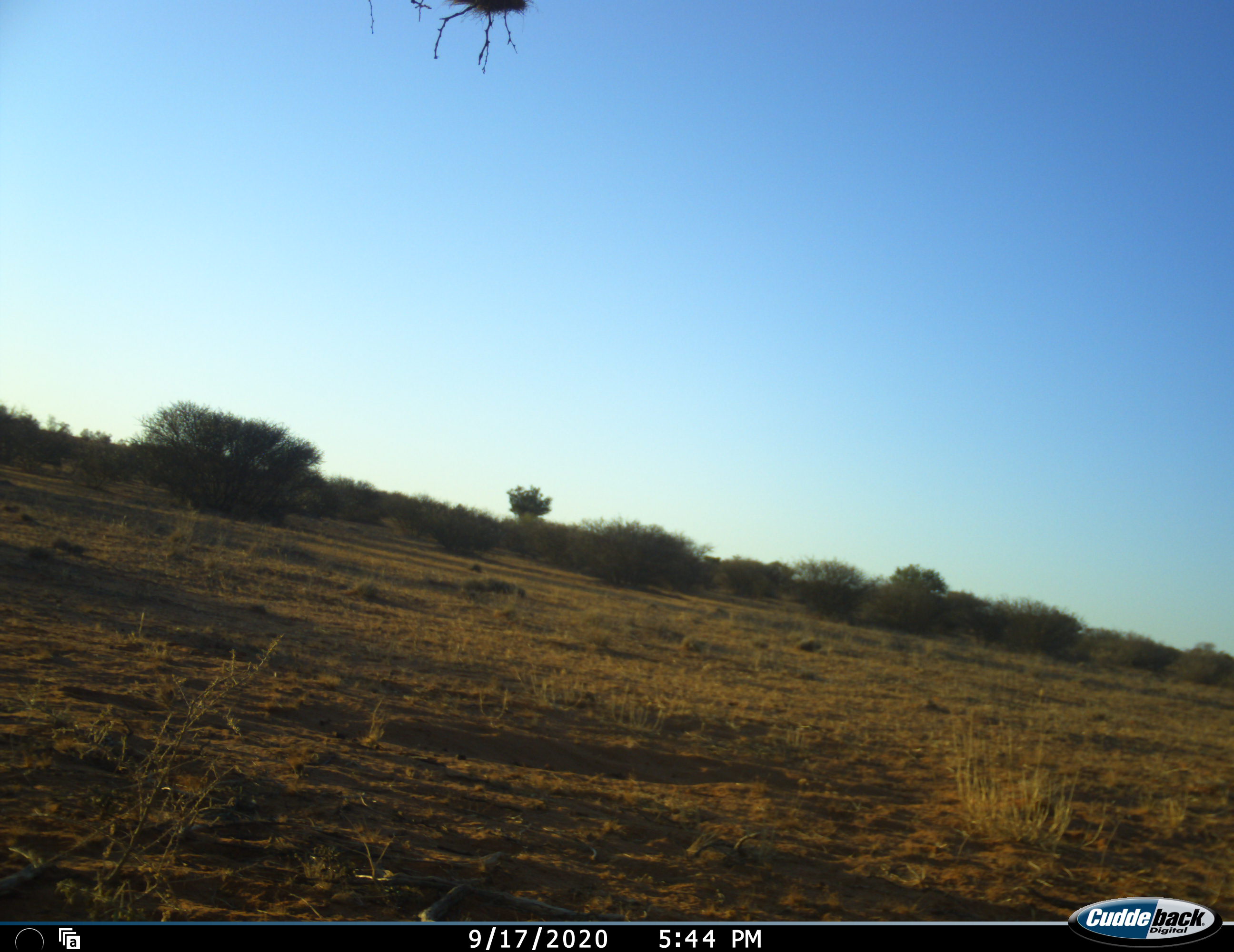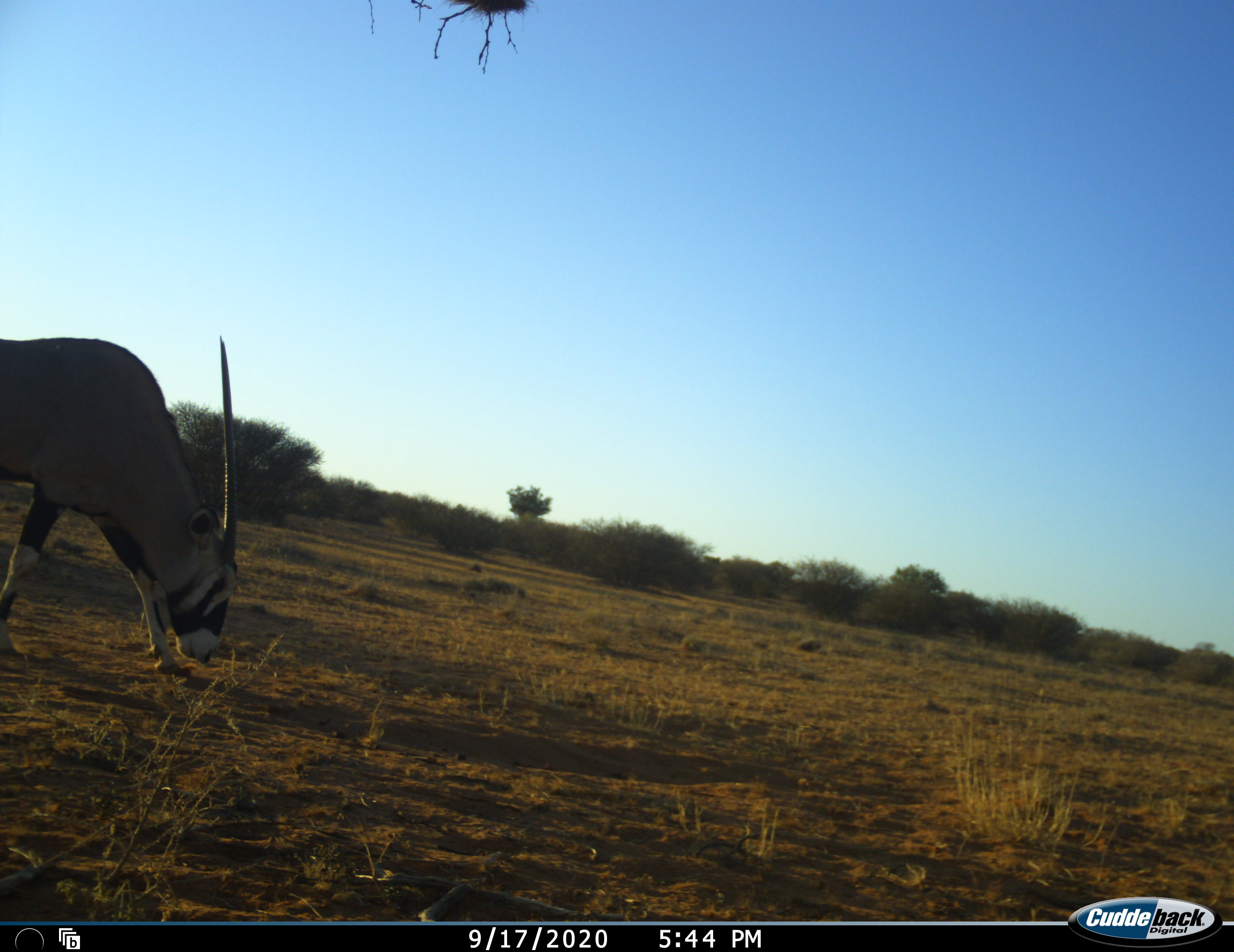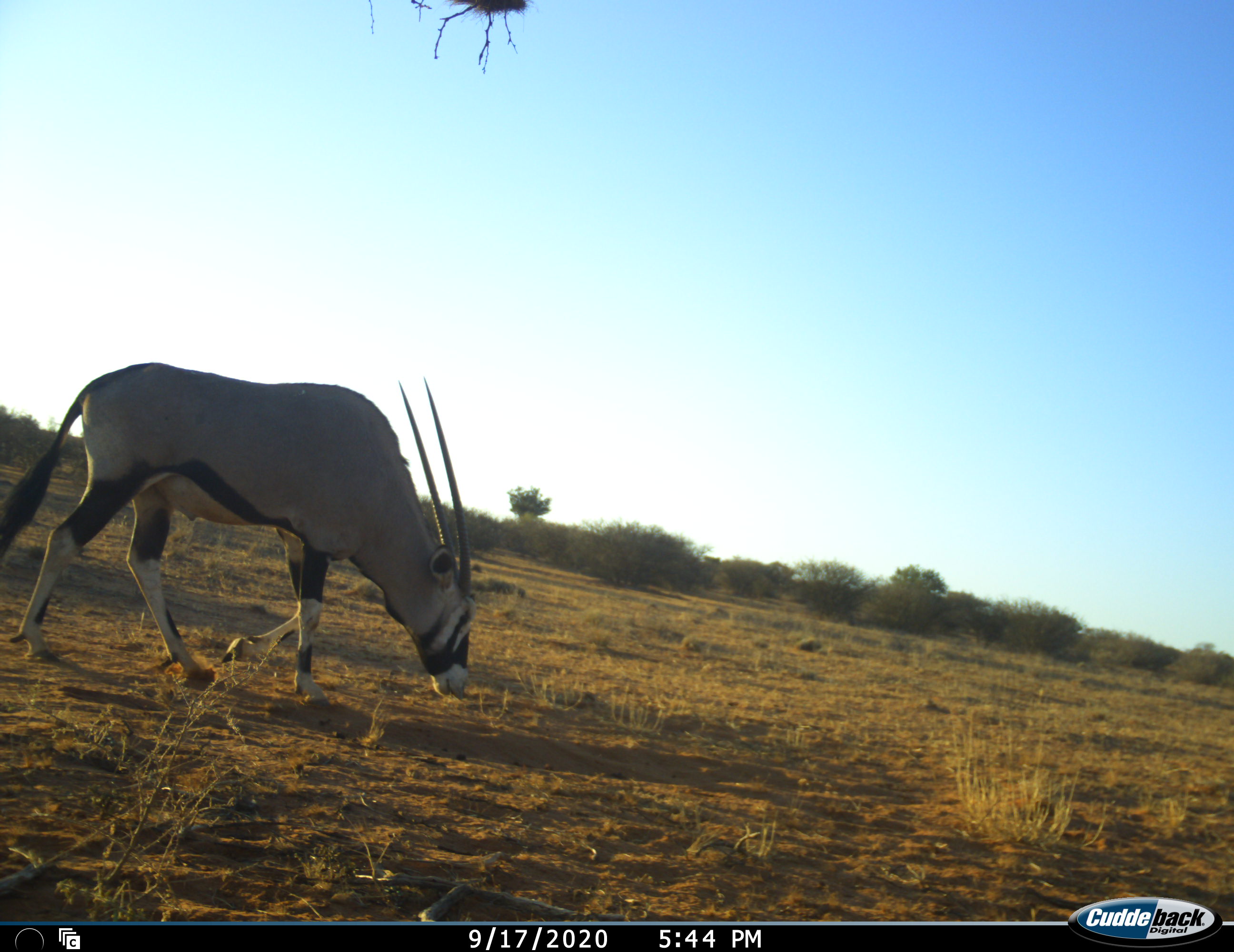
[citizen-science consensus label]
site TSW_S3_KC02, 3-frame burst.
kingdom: Animalia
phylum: Chordata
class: Mammalia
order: Artiodactyla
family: Bovidae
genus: Oryx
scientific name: Oryx gazella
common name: gemsbok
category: oryx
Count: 1.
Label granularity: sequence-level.